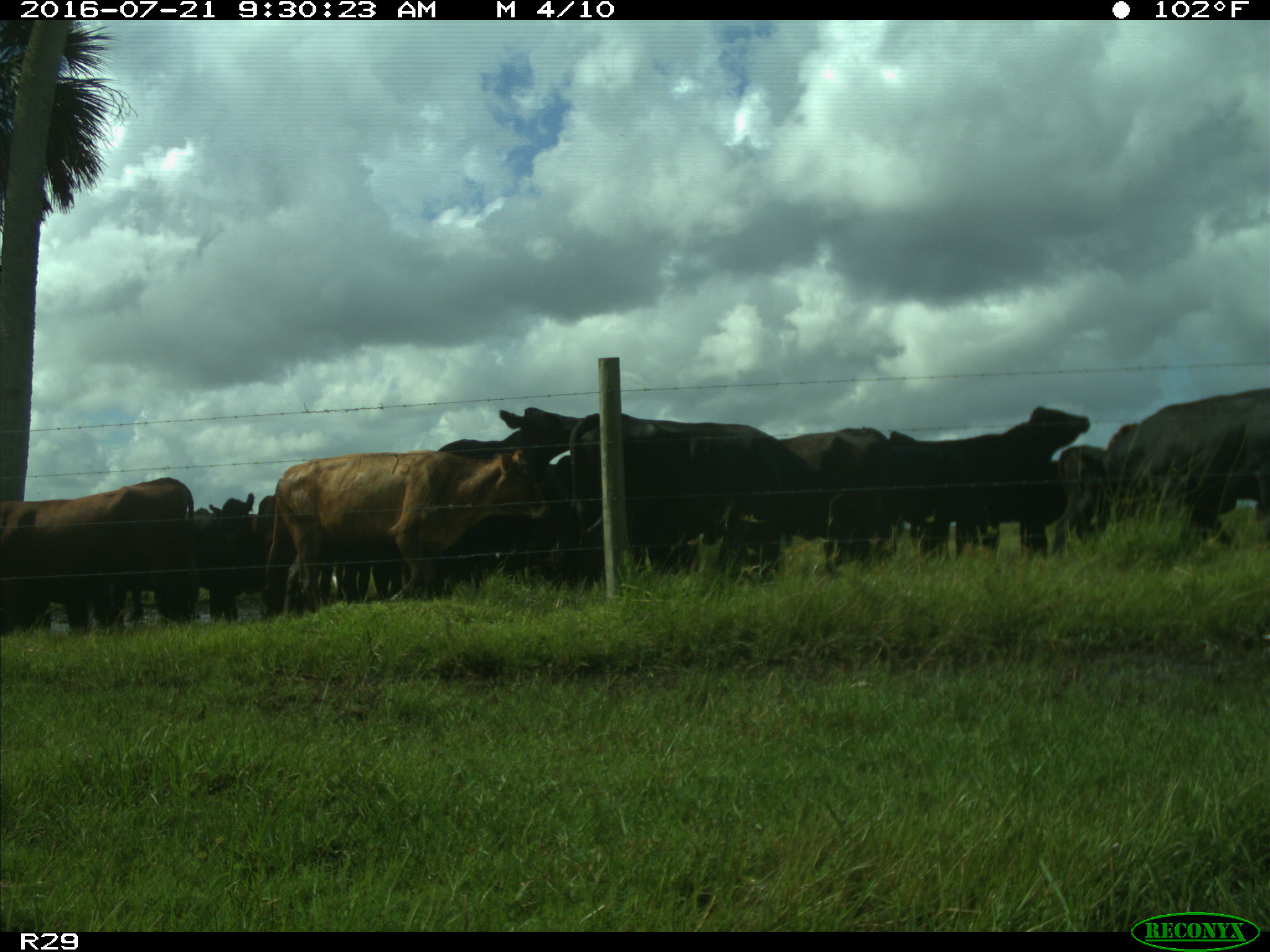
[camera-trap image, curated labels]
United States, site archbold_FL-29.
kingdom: Animalia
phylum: Chordata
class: Mammalia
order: Artiodactyla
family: Bovidae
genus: Bos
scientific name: Bos taurus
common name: domestic cow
Bos taurus (domestic cow).